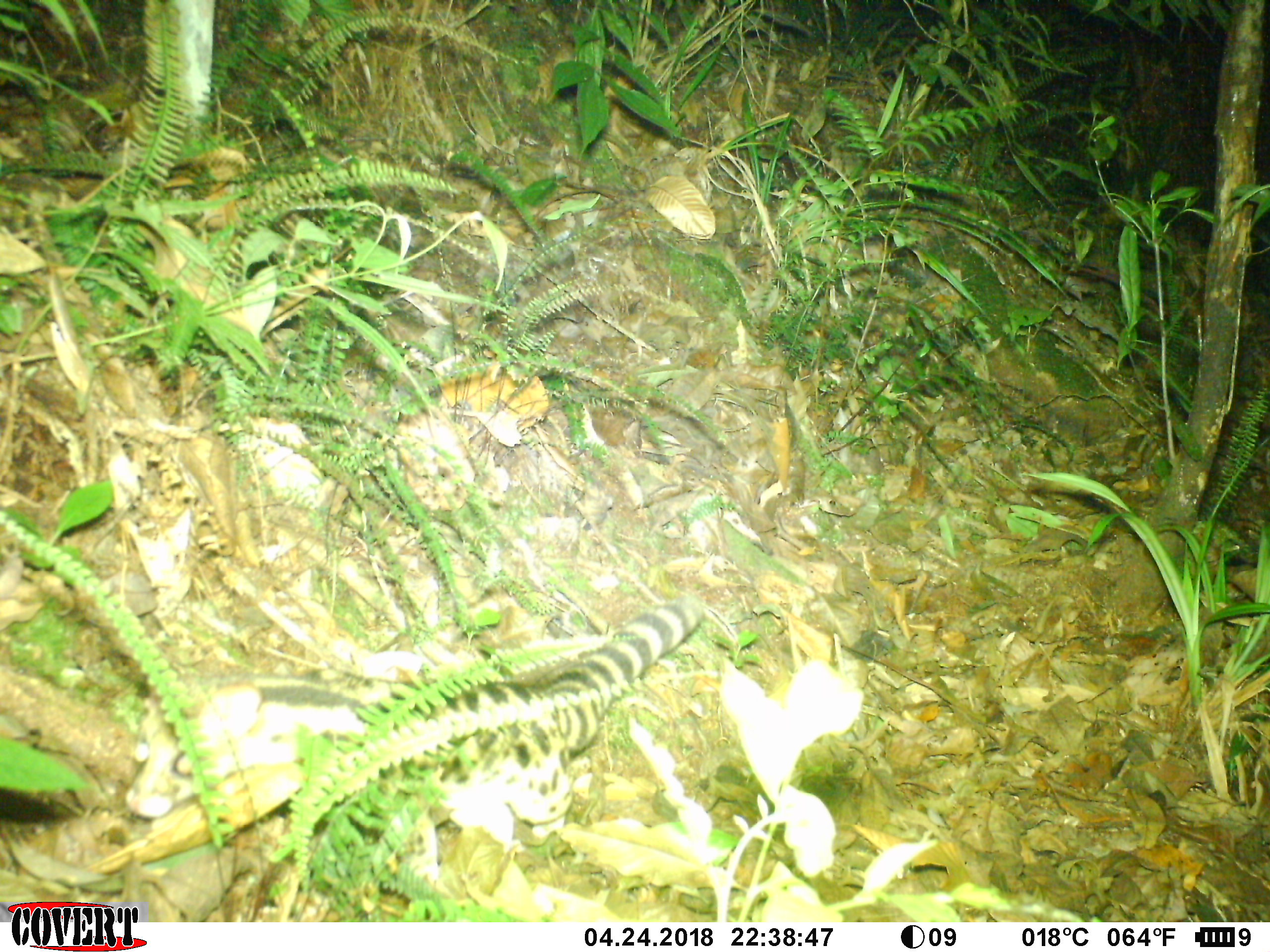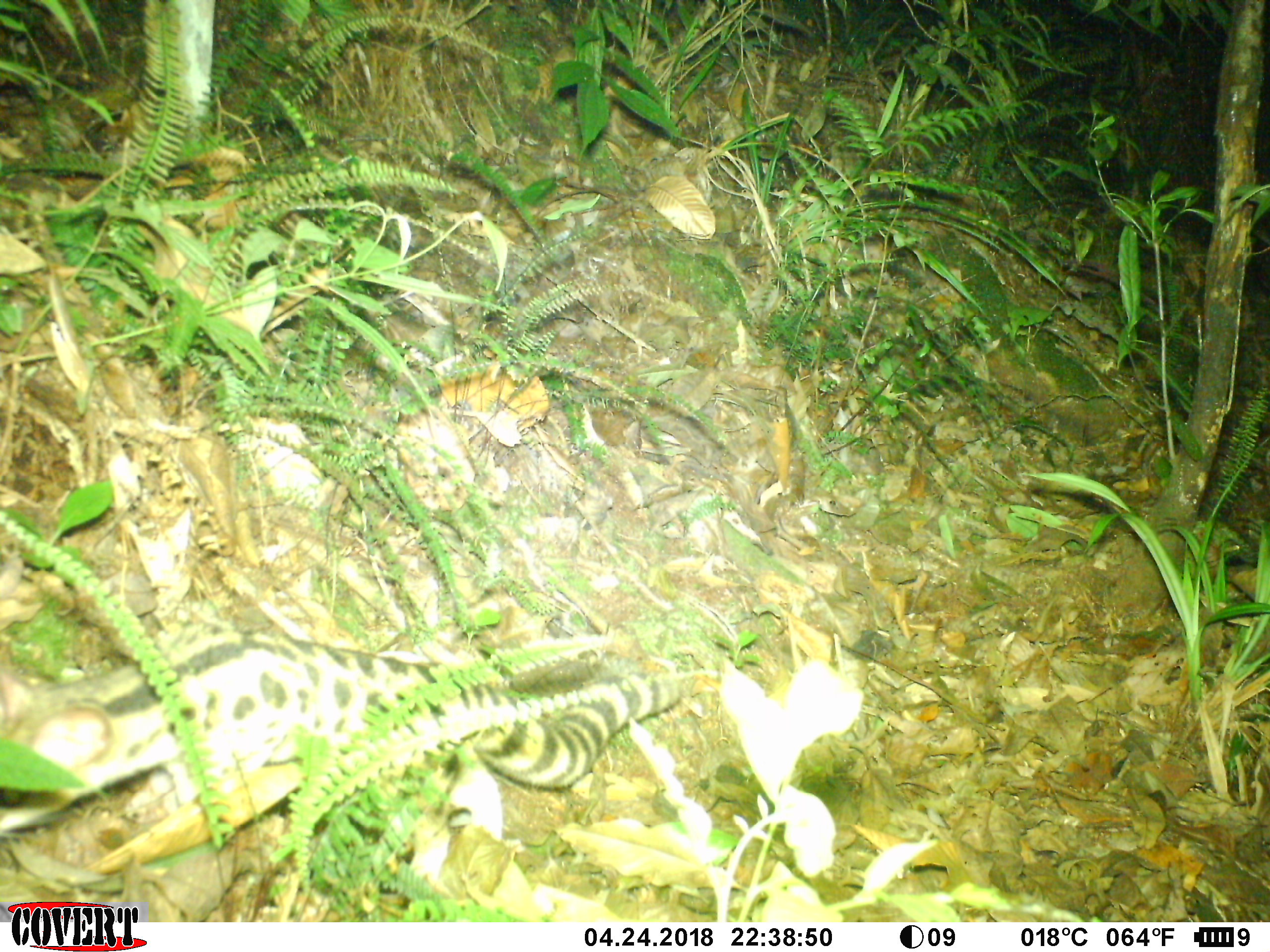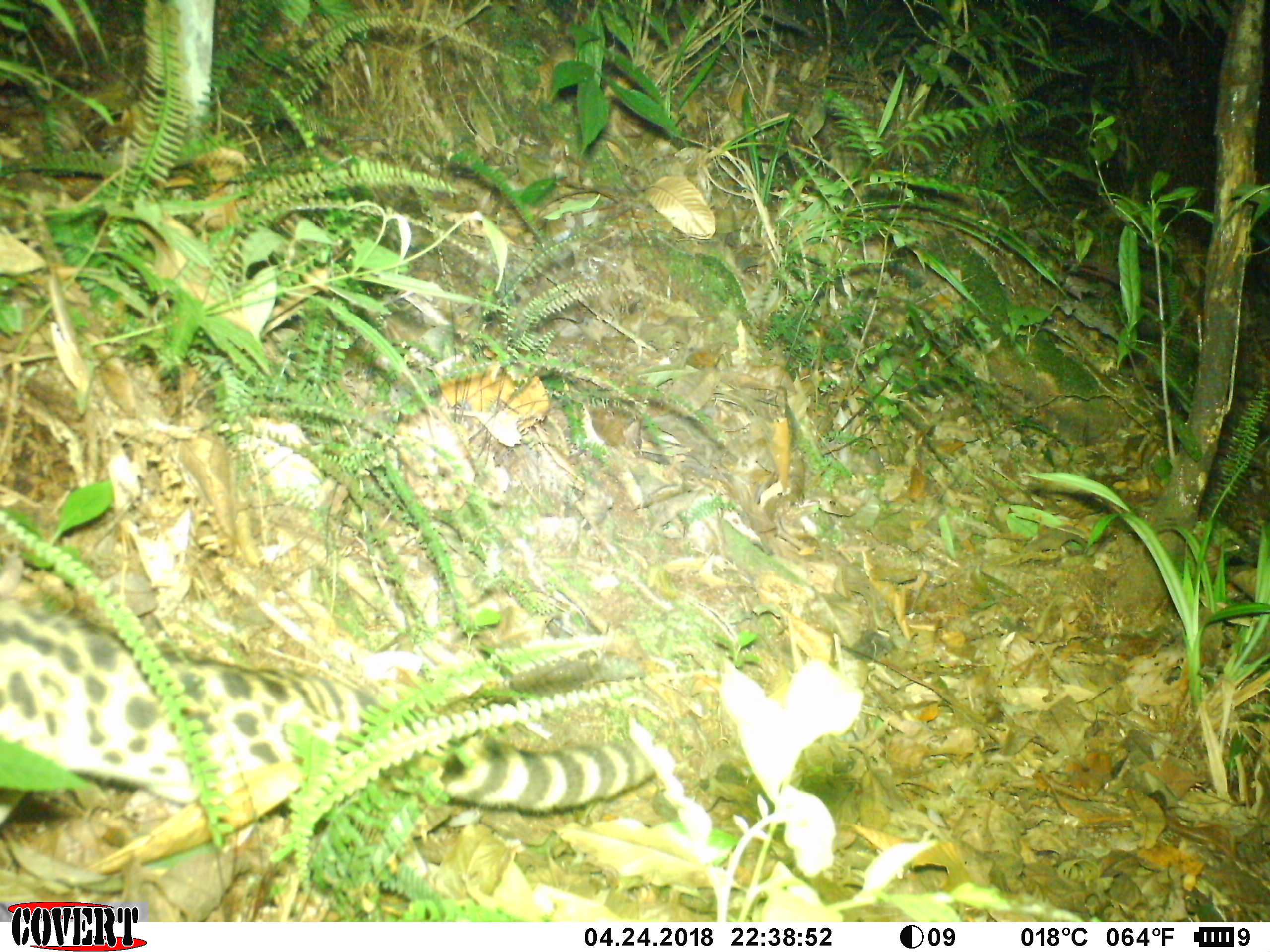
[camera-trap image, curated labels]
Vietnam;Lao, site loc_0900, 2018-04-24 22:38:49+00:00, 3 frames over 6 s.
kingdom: Animalia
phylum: Chordata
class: Mammalia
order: Carnivora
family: Prionodontidae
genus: Prionodon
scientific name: Prionodon pardicolor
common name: spotted linsang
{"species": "spotted linsang (Prionodon pardicolor)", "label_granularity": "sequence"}